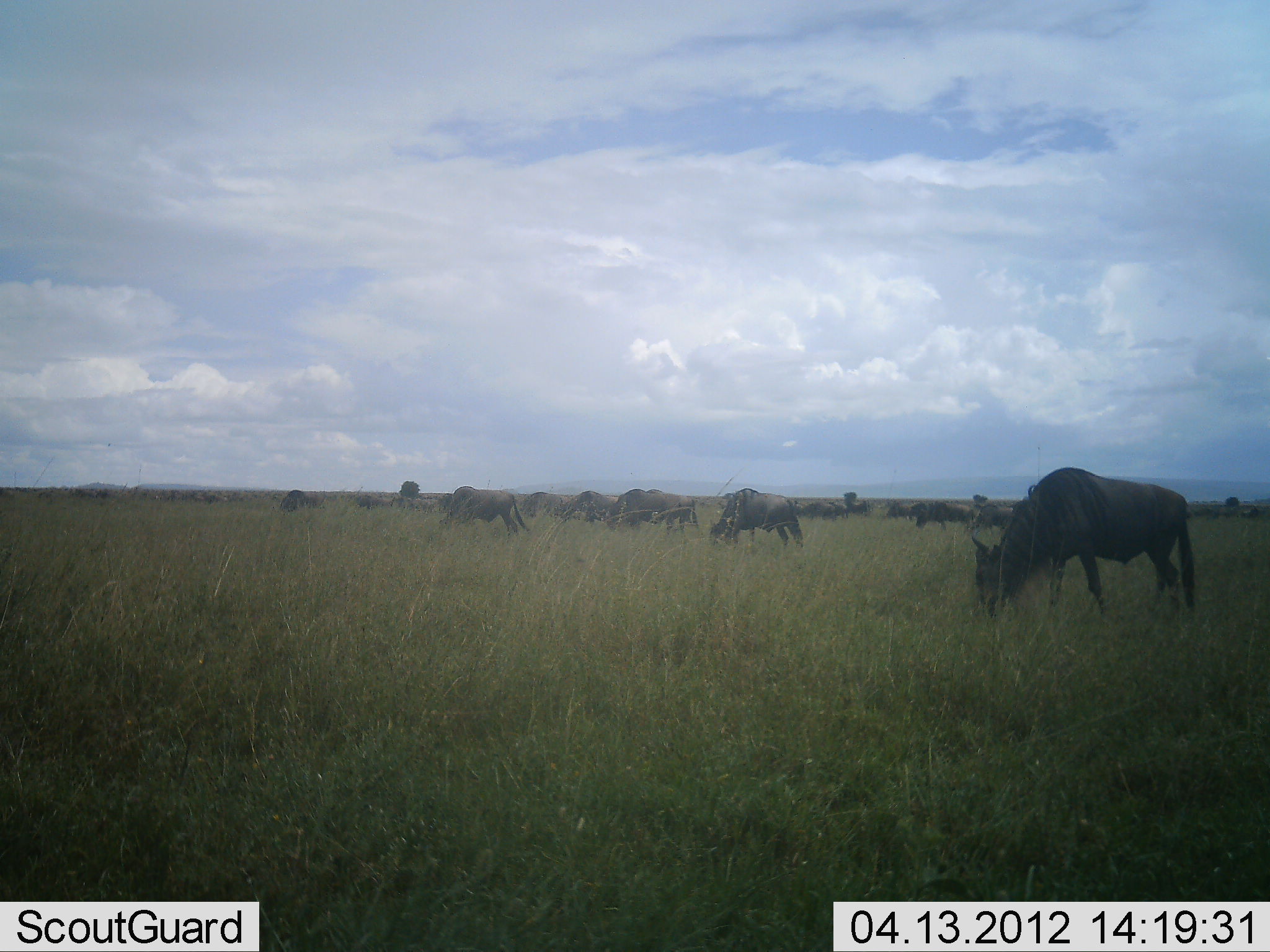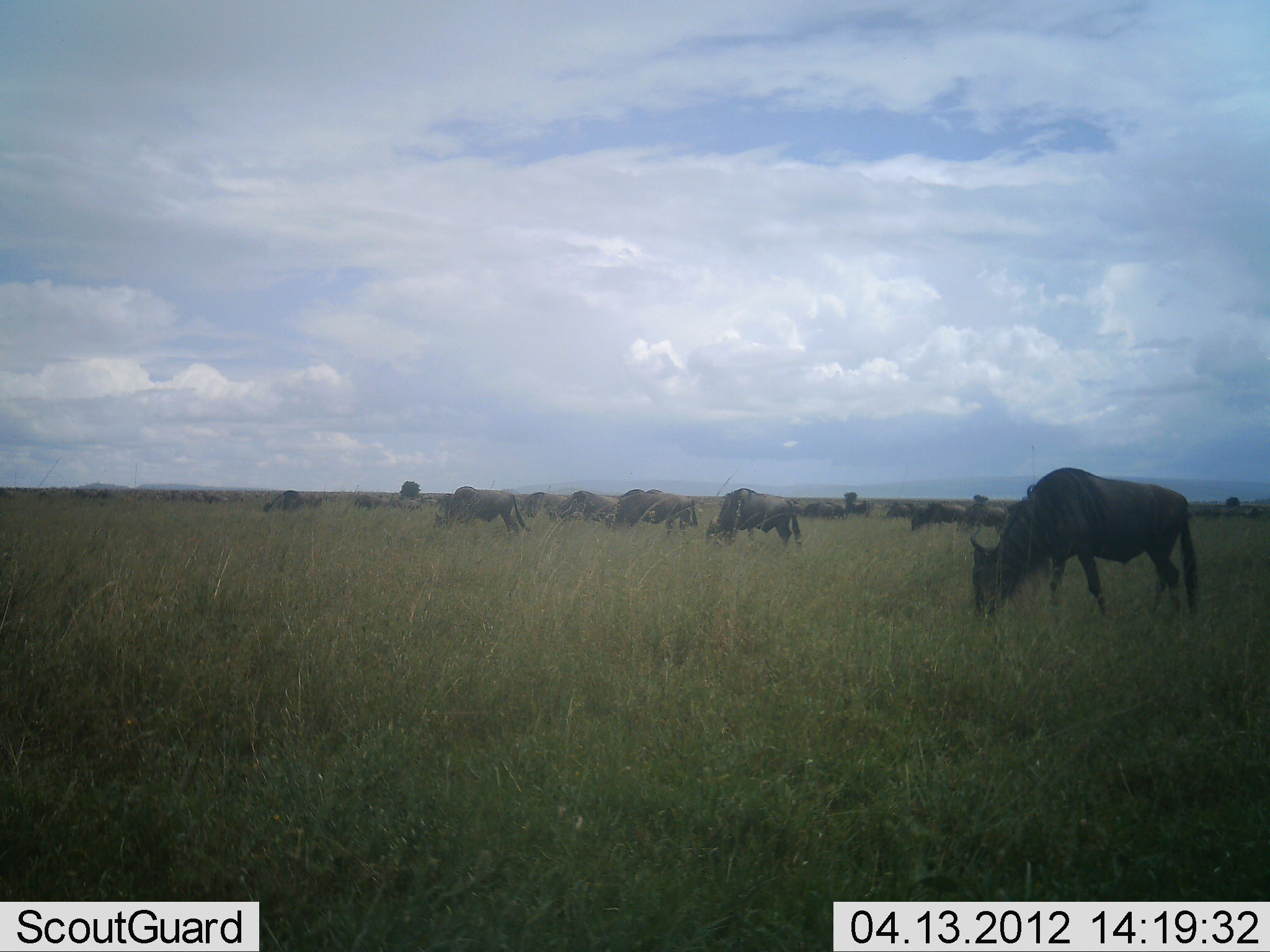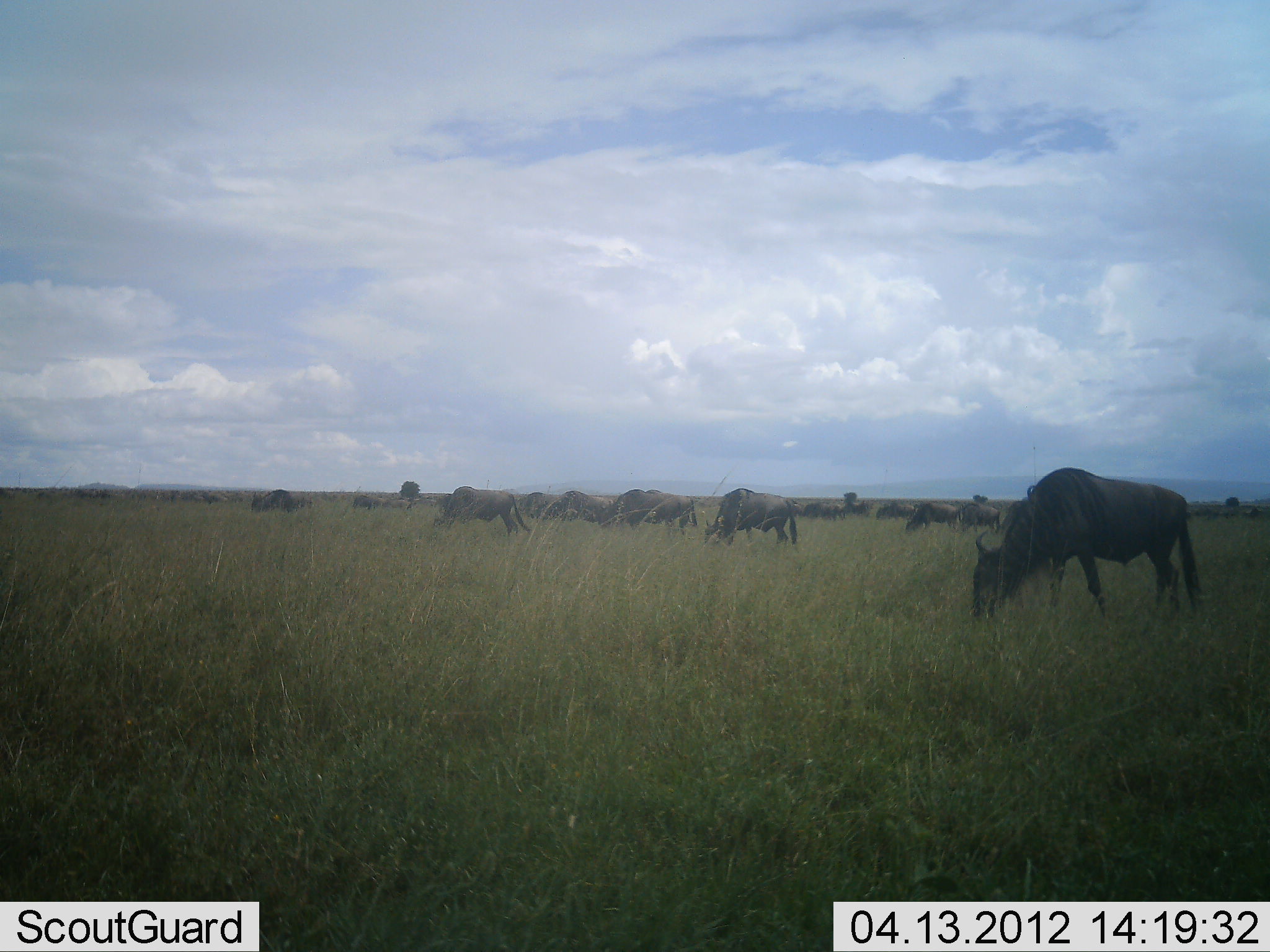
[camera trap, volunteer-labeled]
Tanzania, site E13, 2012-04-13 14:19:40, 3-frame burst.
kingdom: Animalia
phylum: Chordata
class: Mammalia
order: Artiodactyla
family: Bovidae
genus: Connochaetes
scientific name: Connochaetes taurinus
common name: blue wildebeest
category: wildebeest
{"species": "wildebeest (blue wildebeest) (Connochaetes taurinus)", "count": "11-50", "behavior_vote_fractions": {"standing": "17%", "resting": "0%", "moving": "35%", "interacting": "0%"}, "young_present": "0%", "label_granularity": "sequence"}